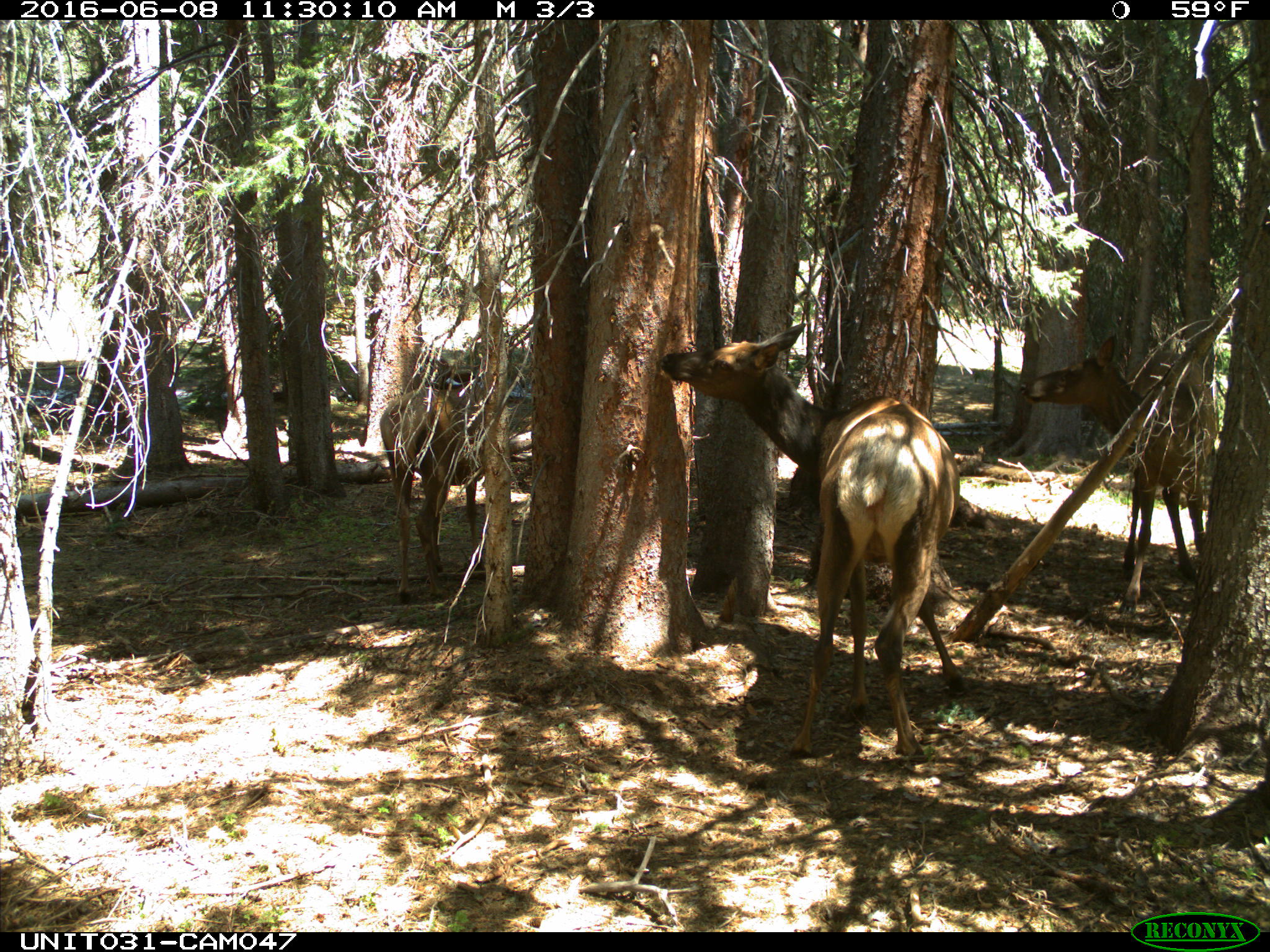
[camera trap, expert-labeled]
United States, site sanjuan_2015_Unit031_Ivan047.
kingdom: Animalia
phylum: Chordata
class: Mammalia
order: Artiodactyla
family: Cervidae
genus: Cervus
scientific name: Cervus elaphus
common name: red deer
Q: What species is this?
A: Cervus elaphus (red deer).